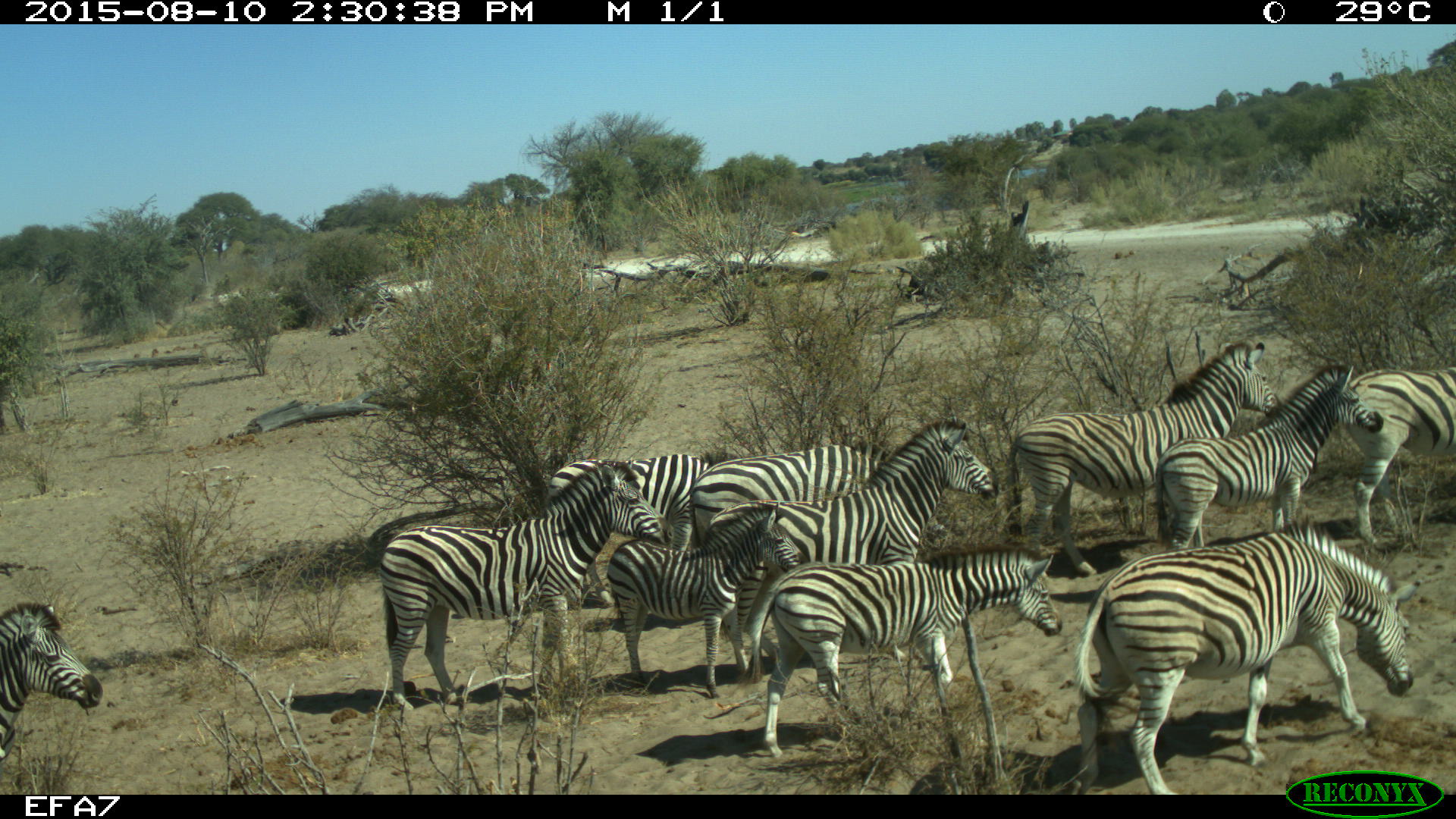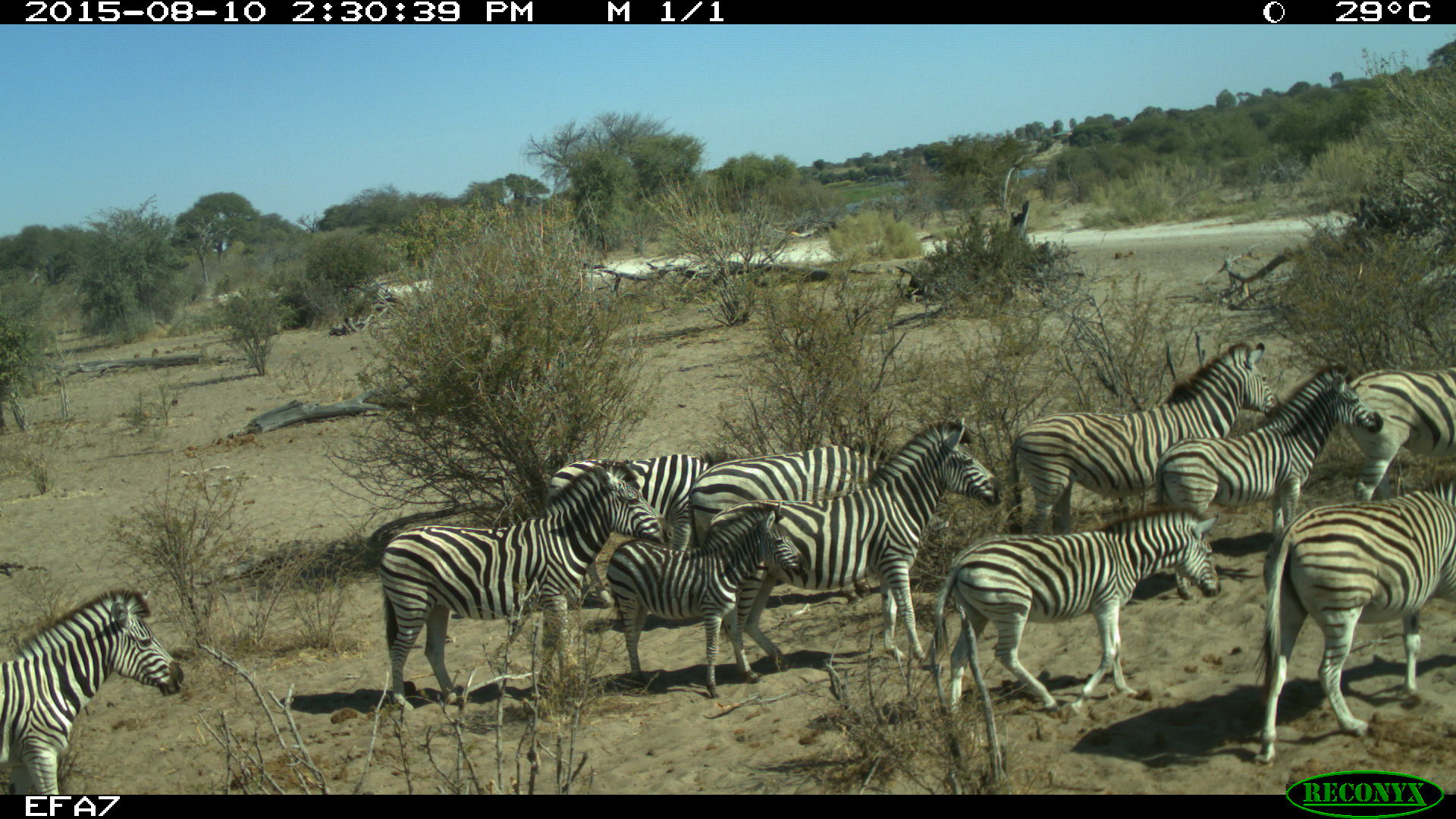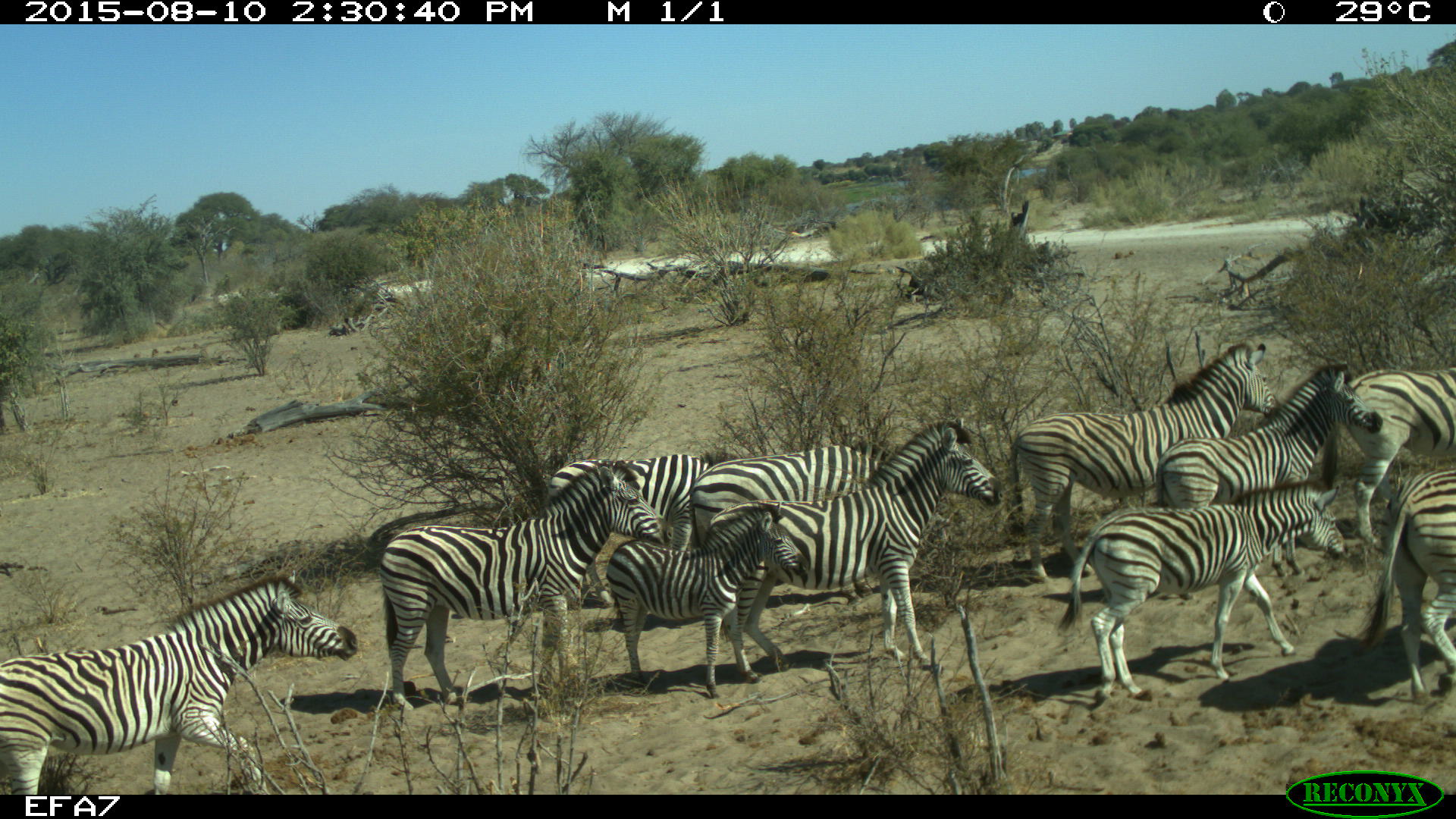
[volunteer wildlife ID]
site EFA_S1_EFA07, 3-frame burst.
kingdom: Animalia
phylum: Chordata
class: Mammalia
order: Perissodactyla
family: Equidae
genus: Equus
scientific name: Equus quagga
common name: plains zebra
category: zebraplains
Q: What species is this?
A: Zebraplains (plains zebra) (Equus quagga).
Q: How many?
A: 11-50.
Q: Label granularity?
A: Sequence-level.